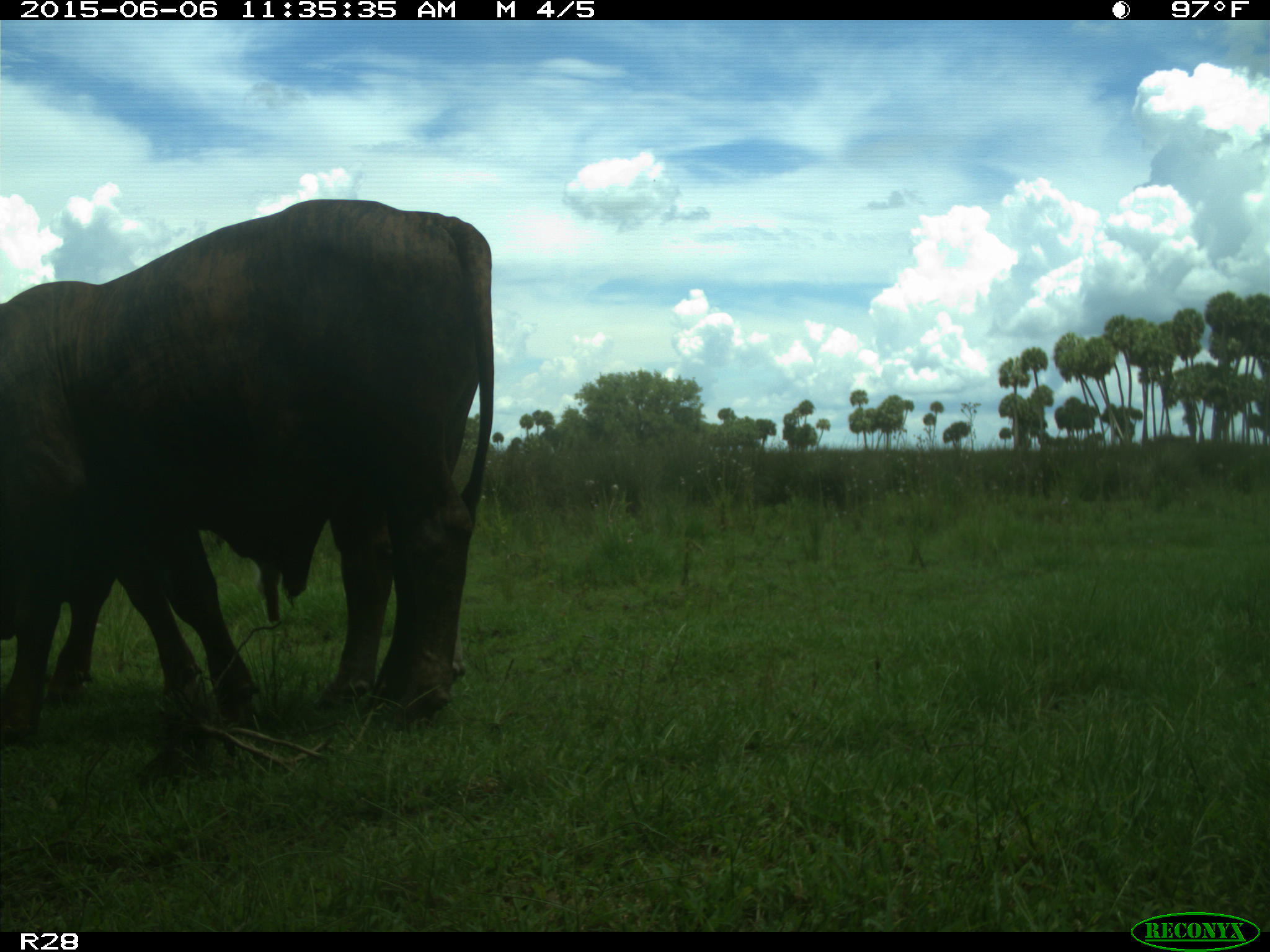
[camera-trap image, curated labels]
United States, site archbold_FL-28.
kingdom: Animalia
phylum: Chordata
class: Mammalia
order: Artiodactyla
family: Bovidae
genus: Bos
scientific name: Bos taurus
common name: domestic cow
Bos taurus (domestic cow).